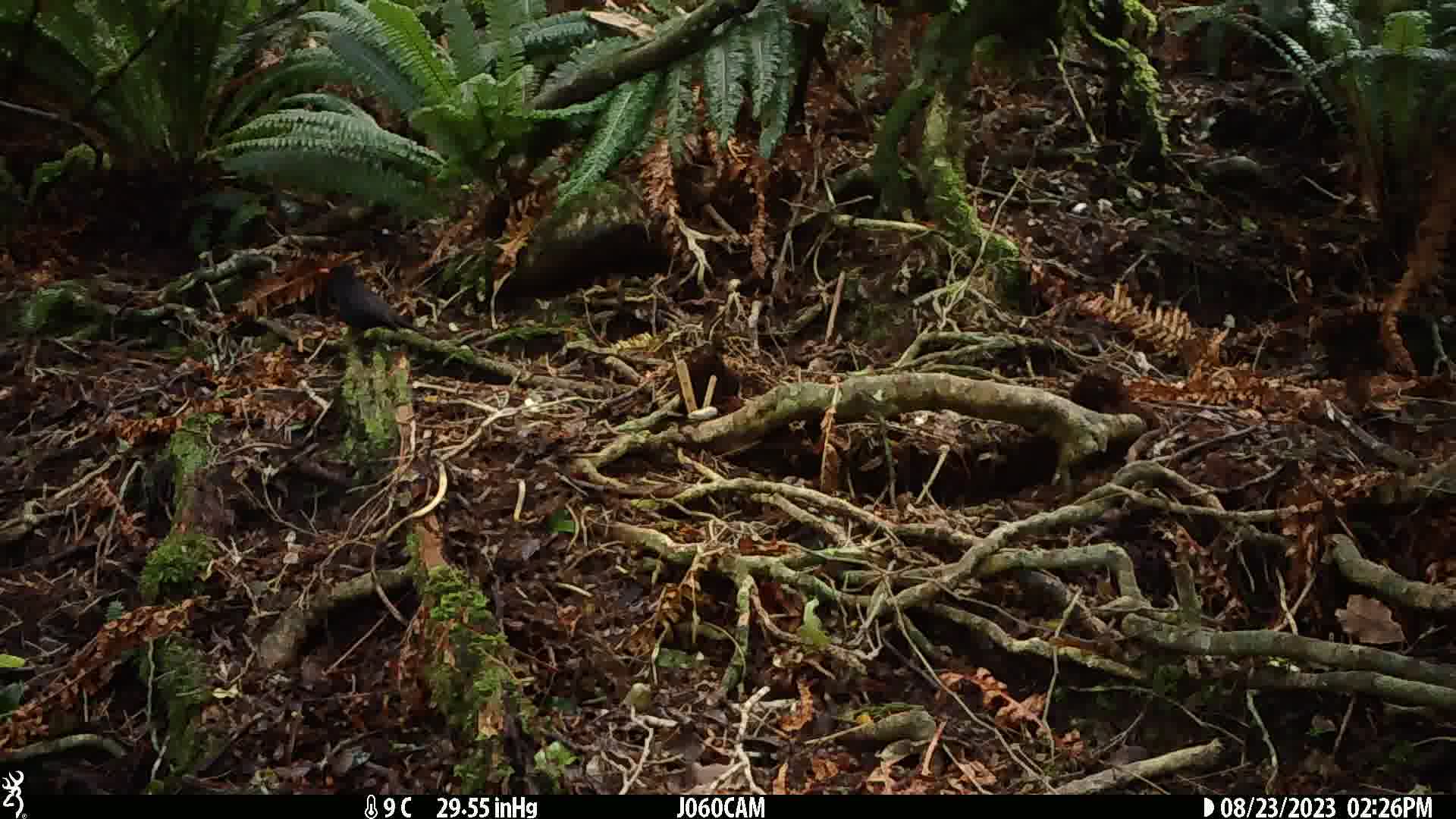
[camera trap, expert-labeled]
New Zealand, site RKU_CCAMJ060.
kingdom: Animalia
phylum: Chordata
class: Aves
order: Passeriformes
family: Turdidae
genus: Turdus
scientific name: Turdus merula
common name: eurasian blackbird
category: blackbird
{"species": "blackbird (eurasian blackbird) (Turdus merula)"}